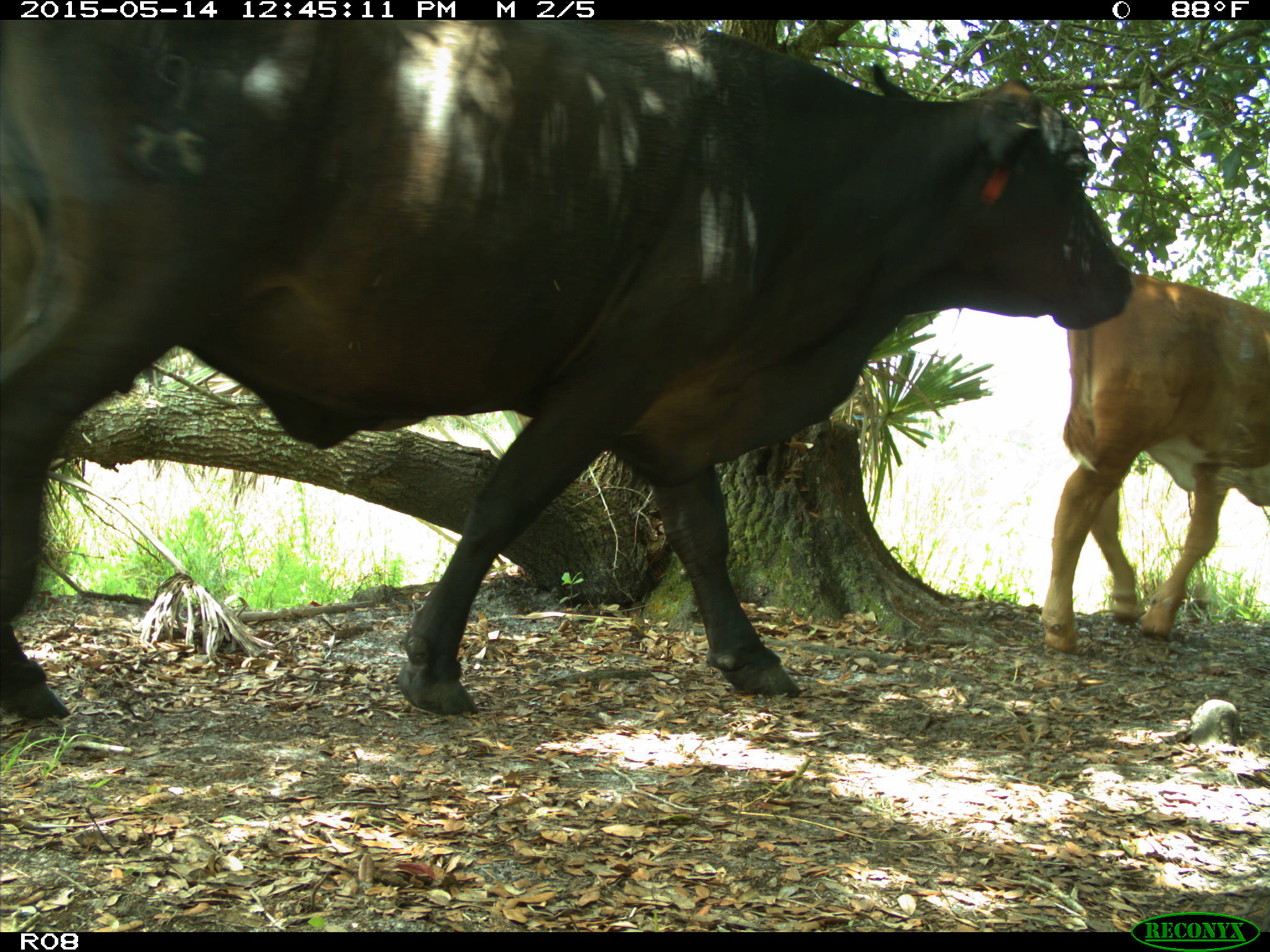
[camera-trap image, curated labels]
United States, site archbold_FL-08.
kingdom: Animalia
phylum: Chordata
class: Mammalia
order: Artiodactyla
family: Bovidae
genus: Bos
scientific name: Bos taurus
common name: domestic cow